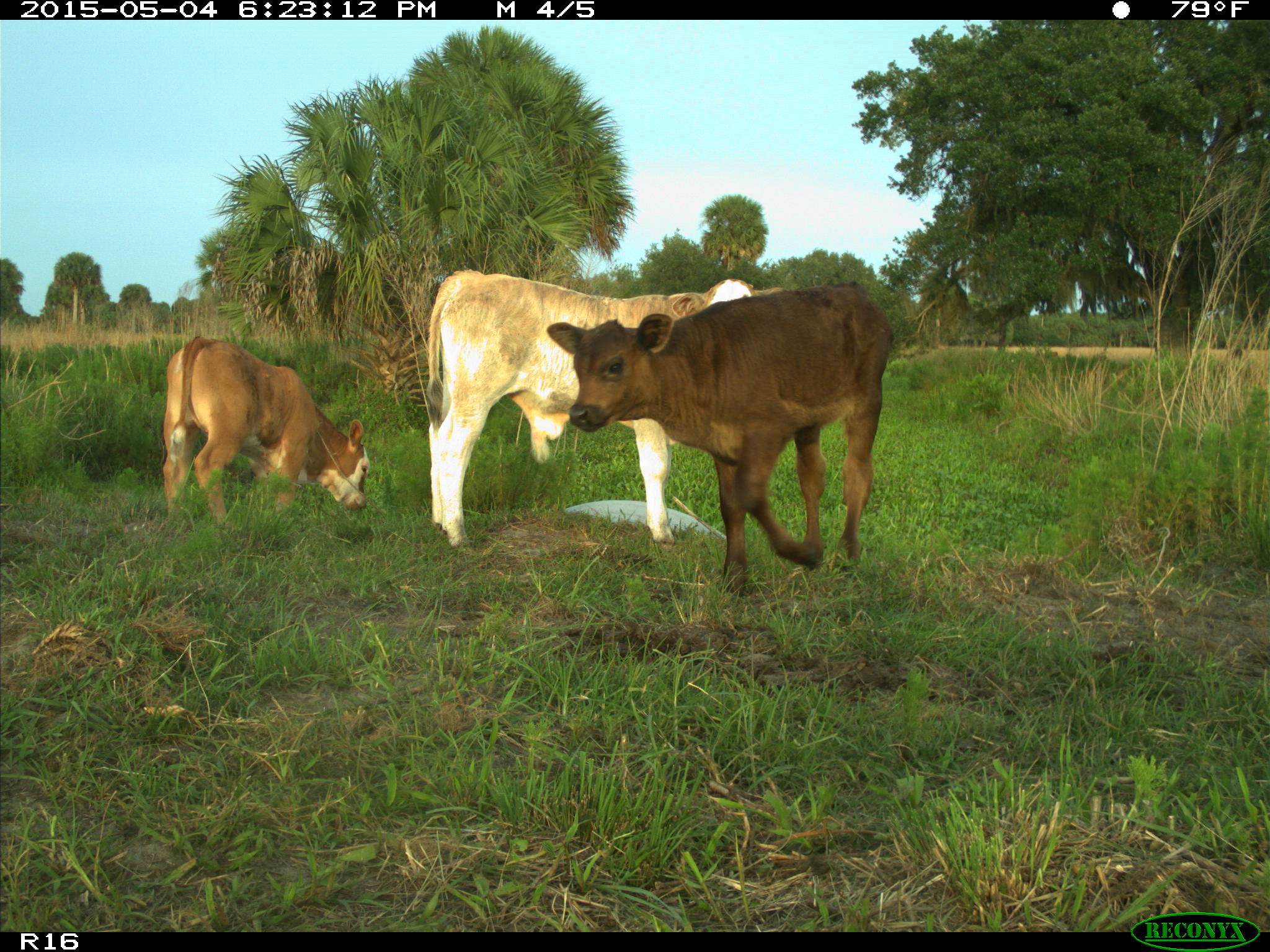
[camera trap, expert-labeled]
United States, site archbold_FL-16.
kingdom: Animalia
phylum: Chordata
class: Mammalia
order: Artiodactyla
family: Bovidae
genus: Bos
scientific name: Bos taurus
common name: domestic cow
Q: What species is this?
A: Bos taurus (domestic cow).